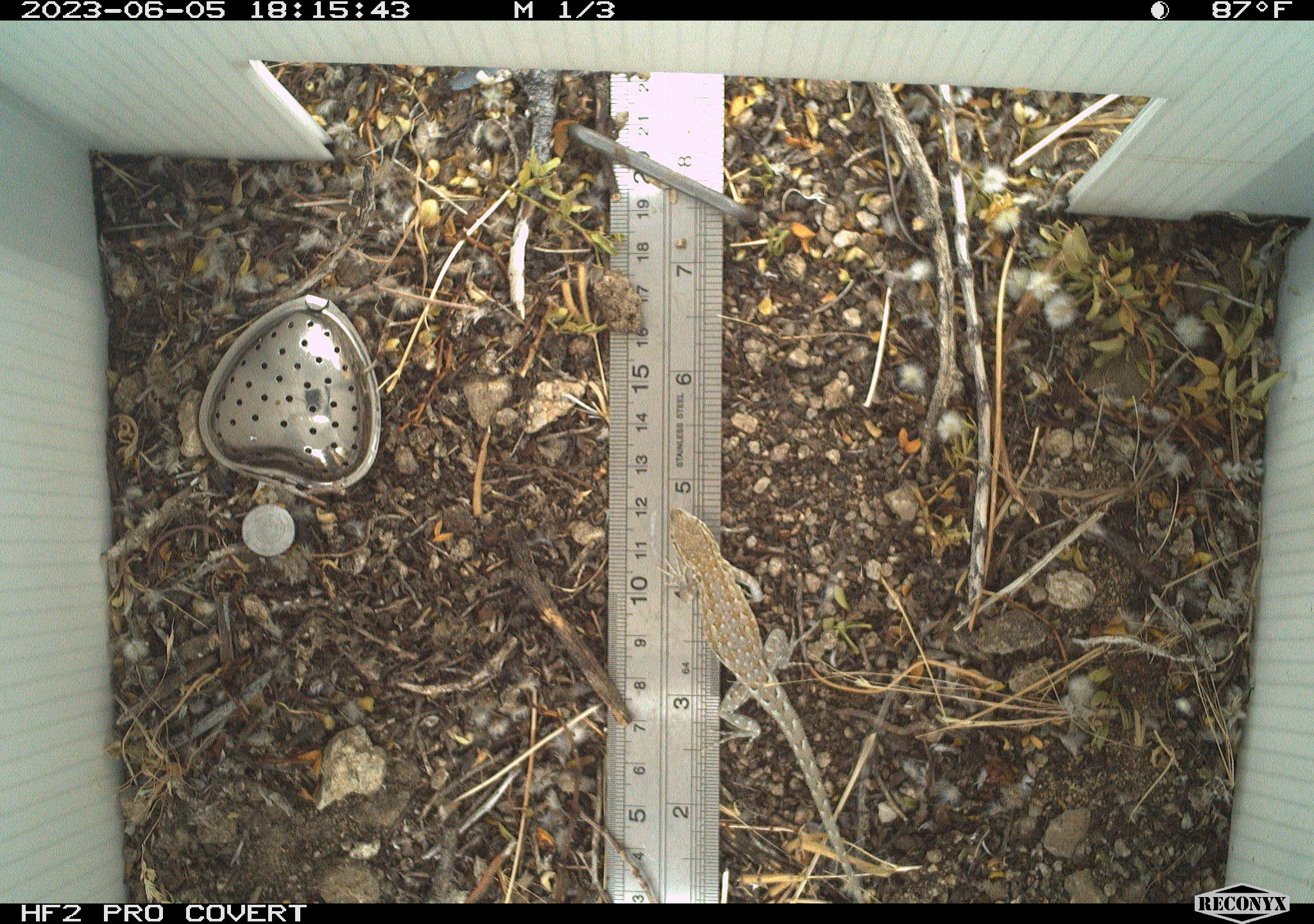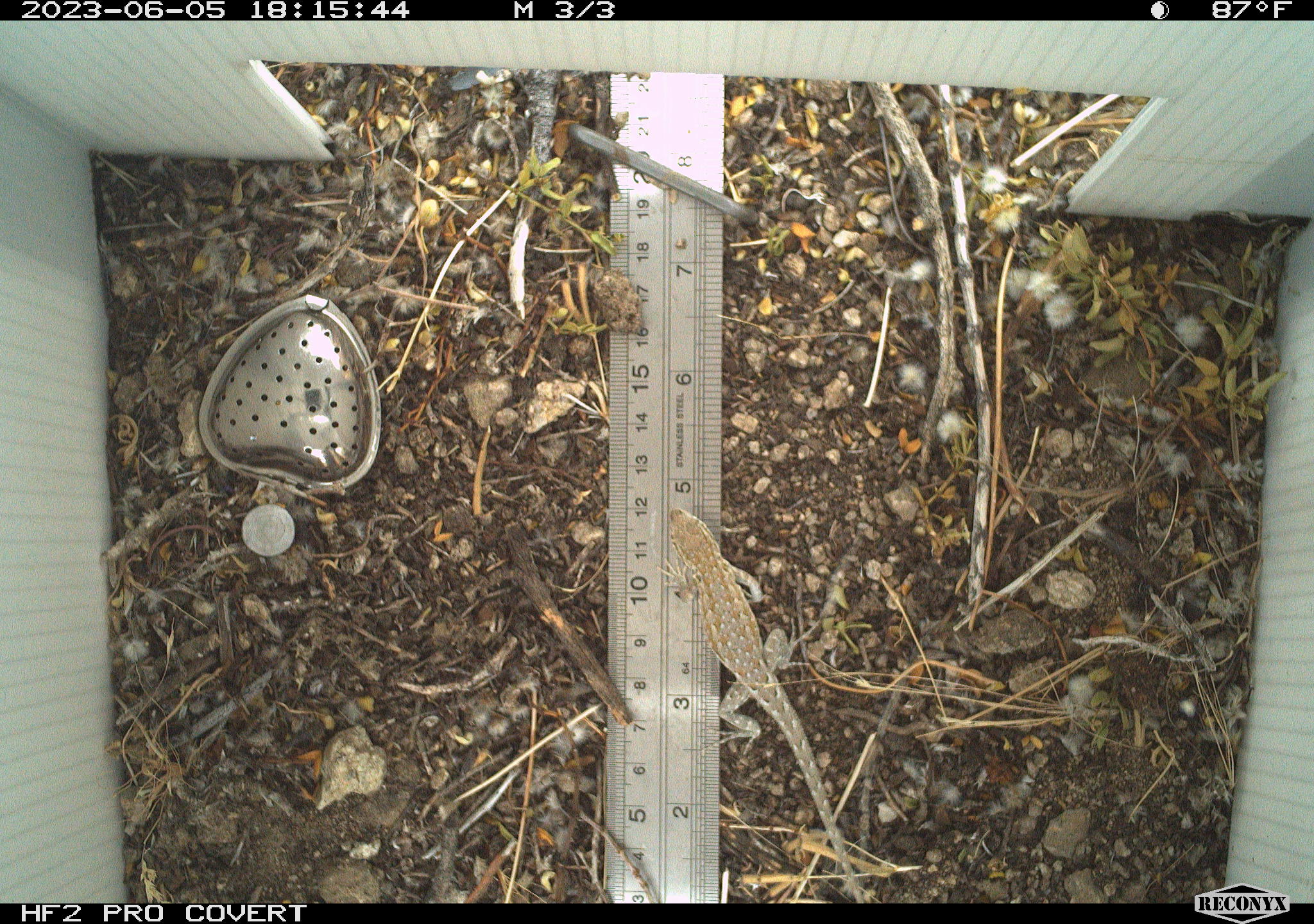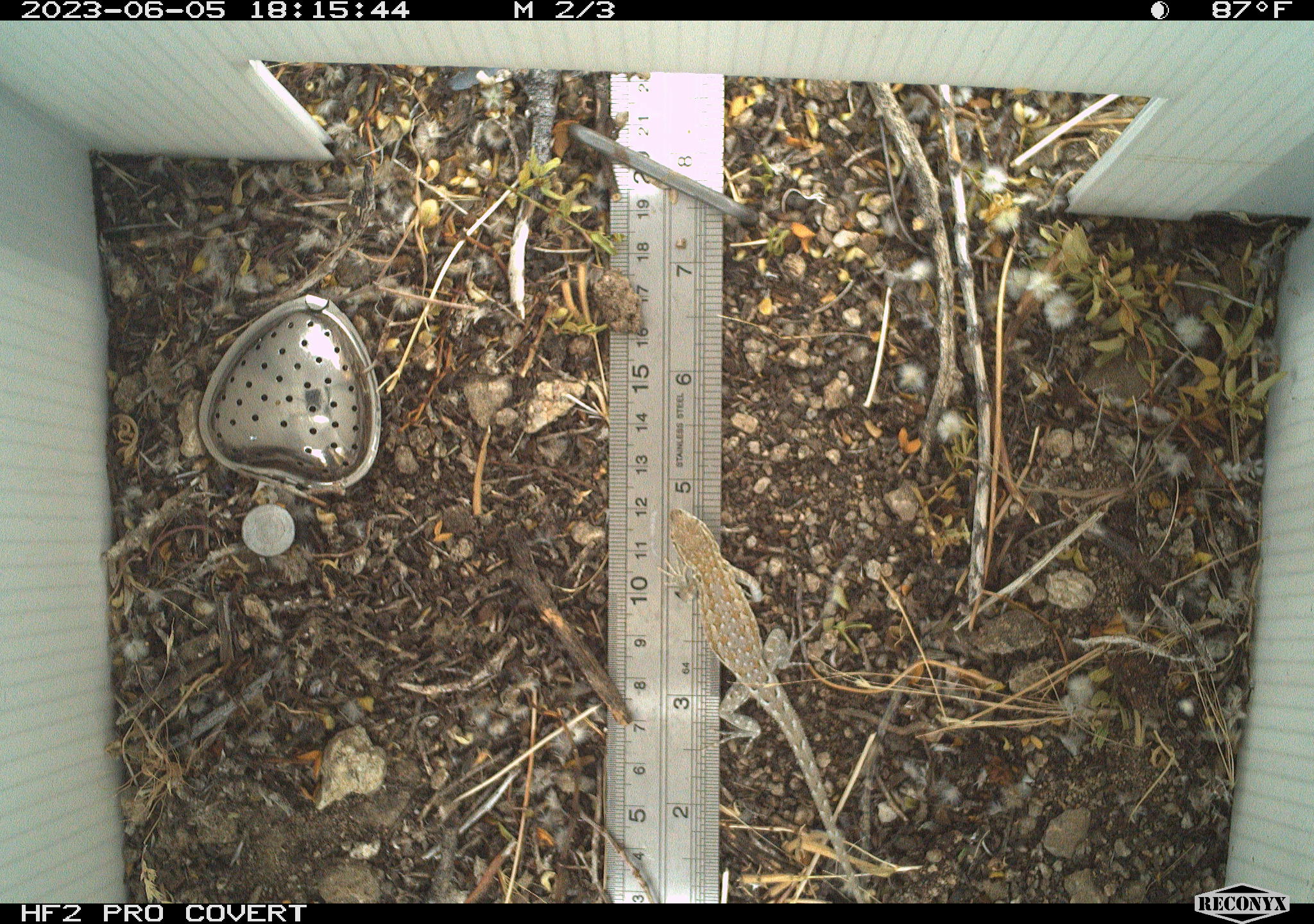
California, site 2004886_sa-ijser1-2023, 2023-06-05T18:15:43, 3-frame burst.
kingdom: Animalia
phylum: Chordata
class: Reptilia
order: Squamata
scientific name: Squamata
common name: lizards and snakes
Lizards and snakes (Squamata).